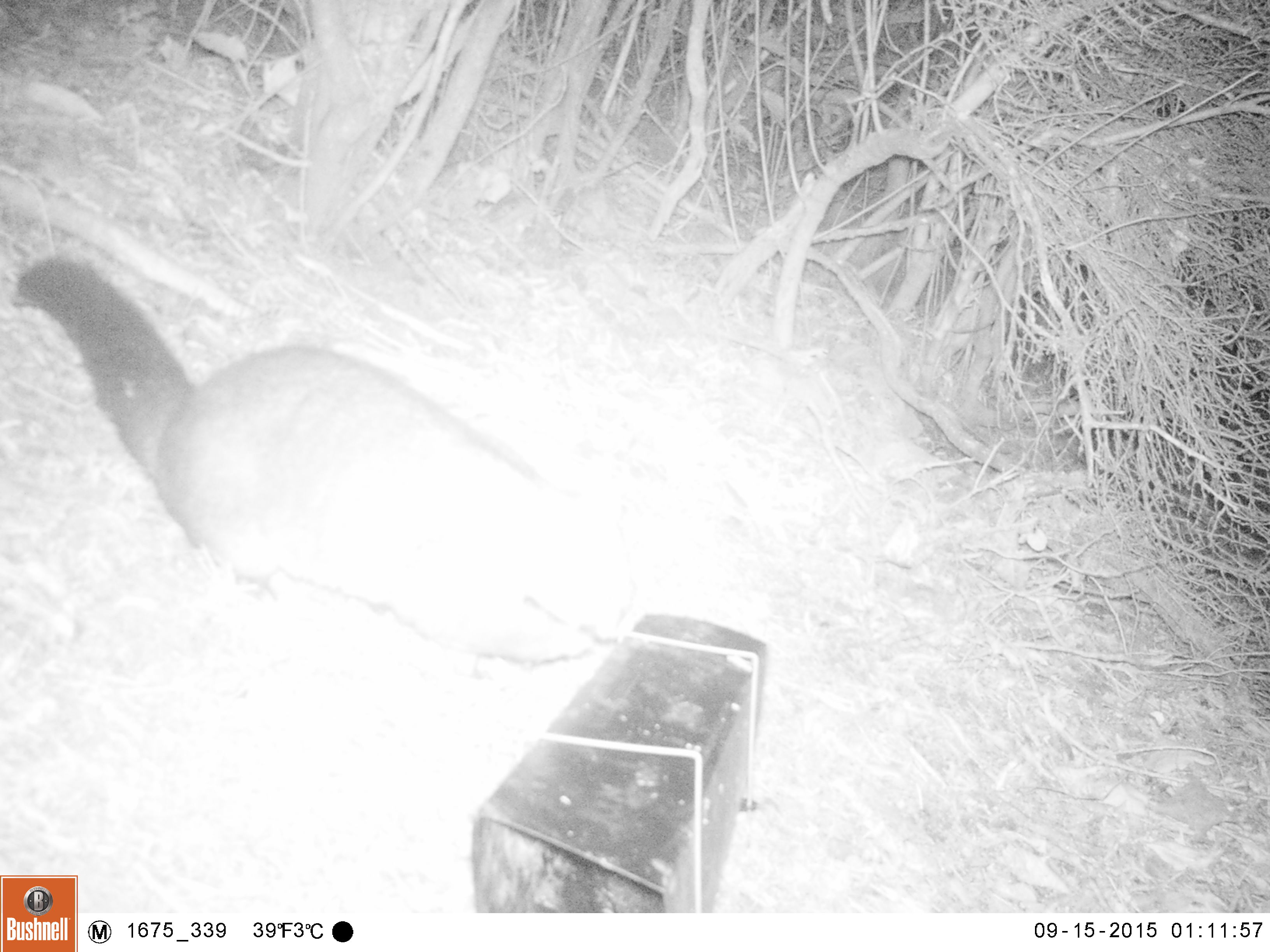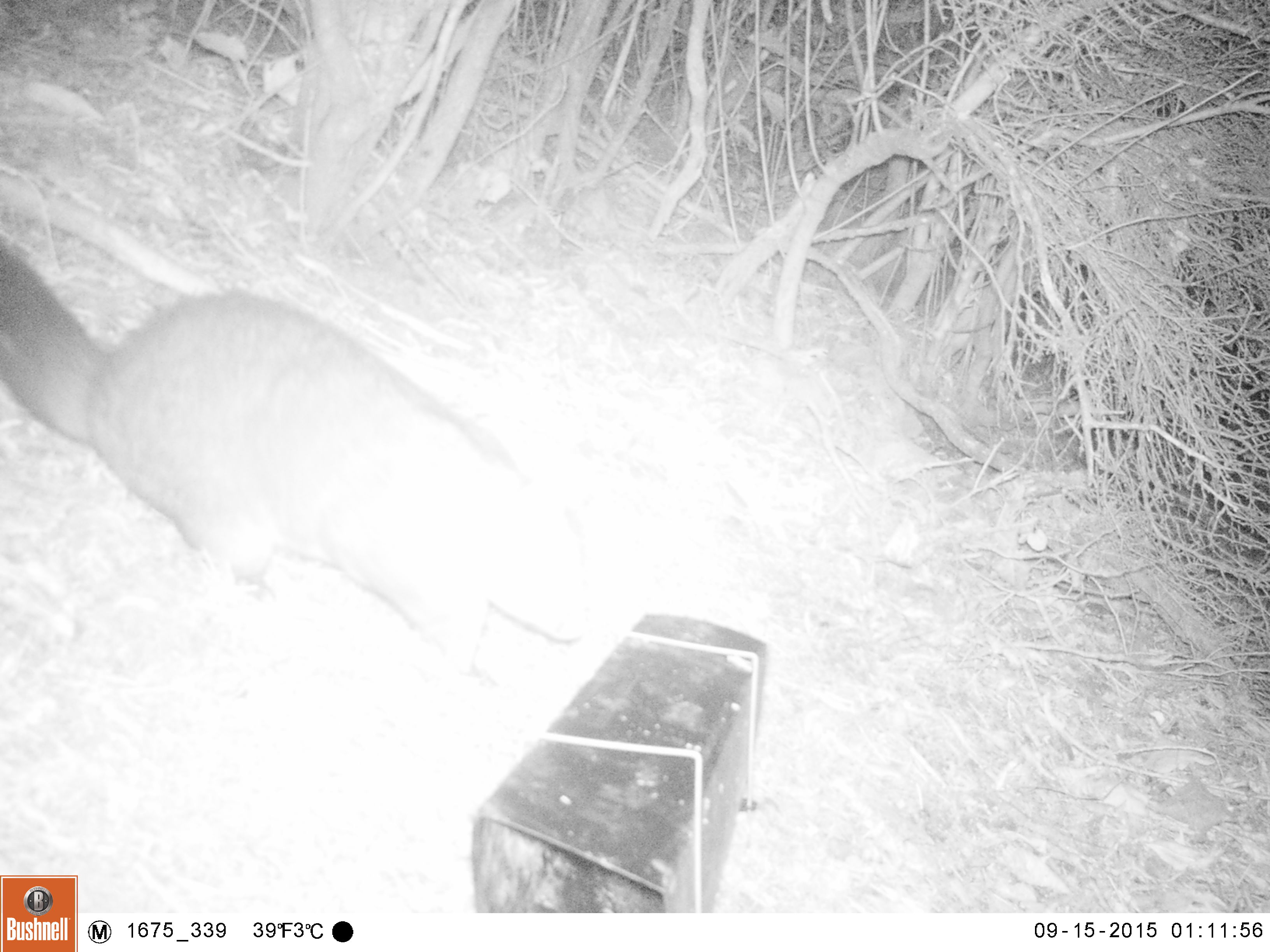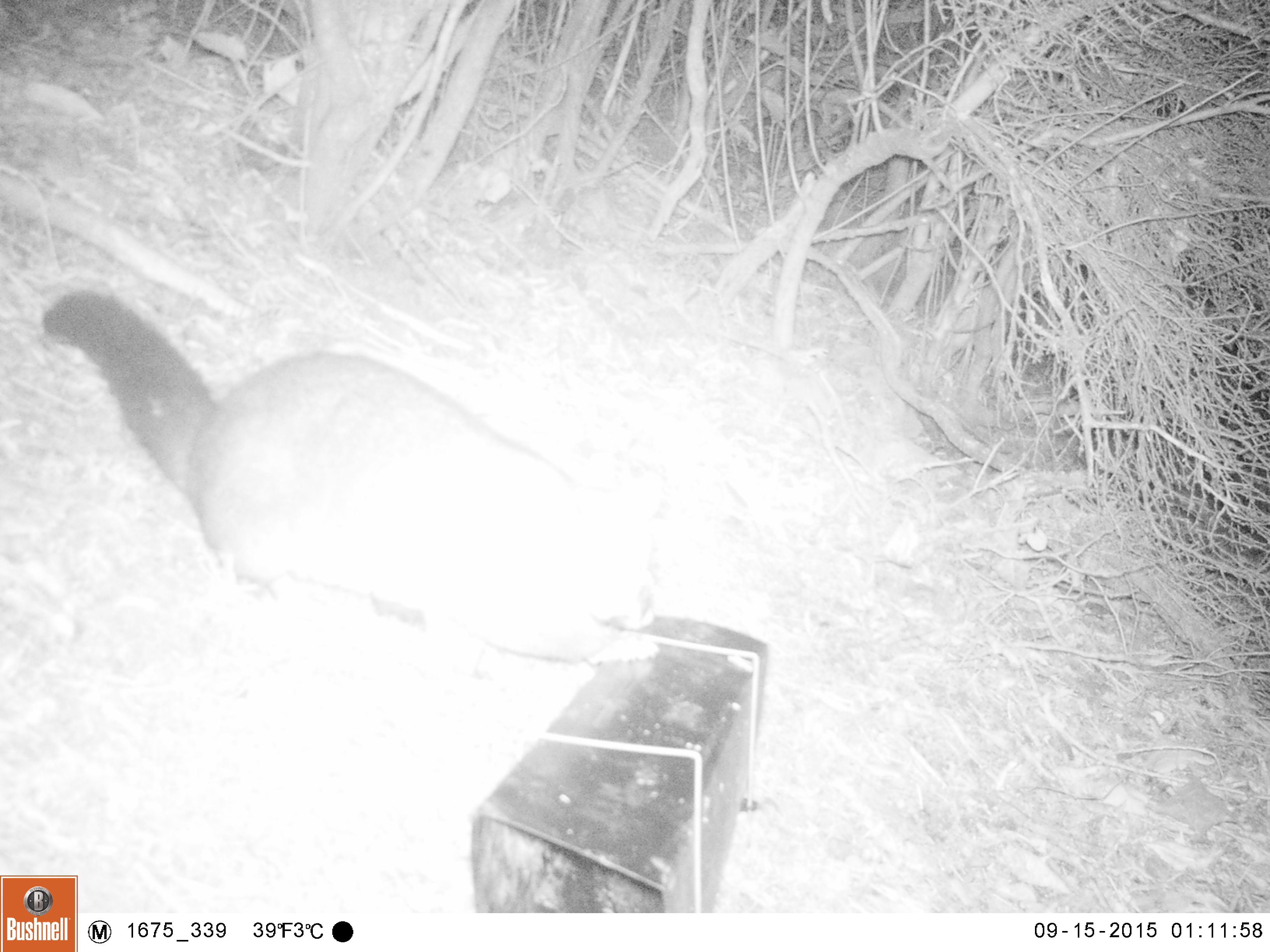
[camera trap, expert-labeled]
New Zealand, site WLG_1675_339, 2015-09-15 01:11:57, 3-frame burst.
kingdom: Animalia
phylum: Chordata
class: Mammalia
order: Diprotodontia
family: Phalangeridae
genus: Trichosurus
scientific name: Trichosurus vulpecula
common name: common brushtail possum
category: possum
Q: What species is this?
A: Possum (common brushtail possum) (Trichosurus vulpecula).